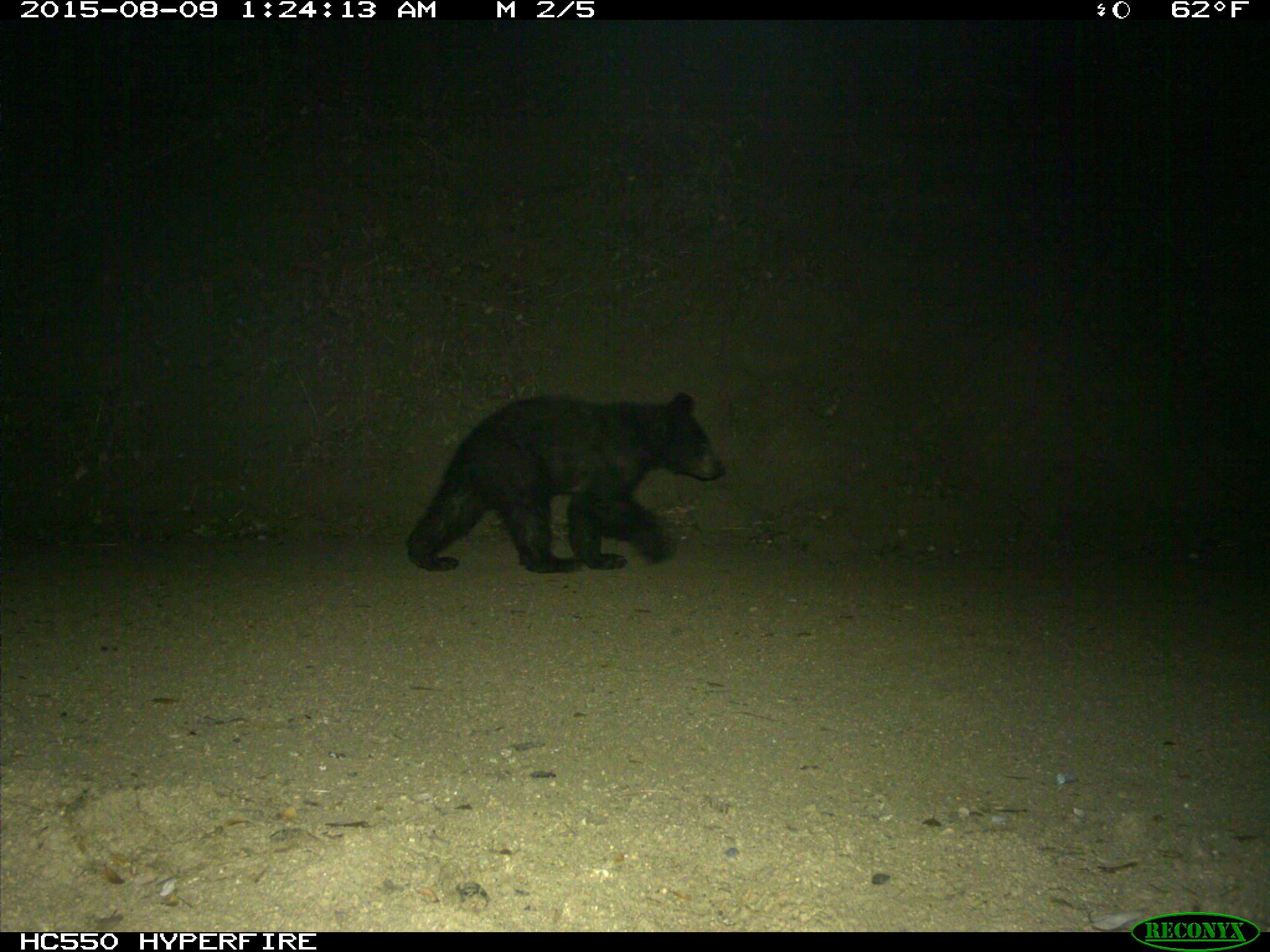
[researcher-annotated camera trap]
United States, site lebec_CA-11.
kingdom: Animalia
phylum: Chordata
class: Mammalia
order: Carnivora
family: Ursidae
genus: Ursus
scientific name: Ursus americanus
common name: american black bear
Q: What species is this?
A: Ursus americanus (american black bear).